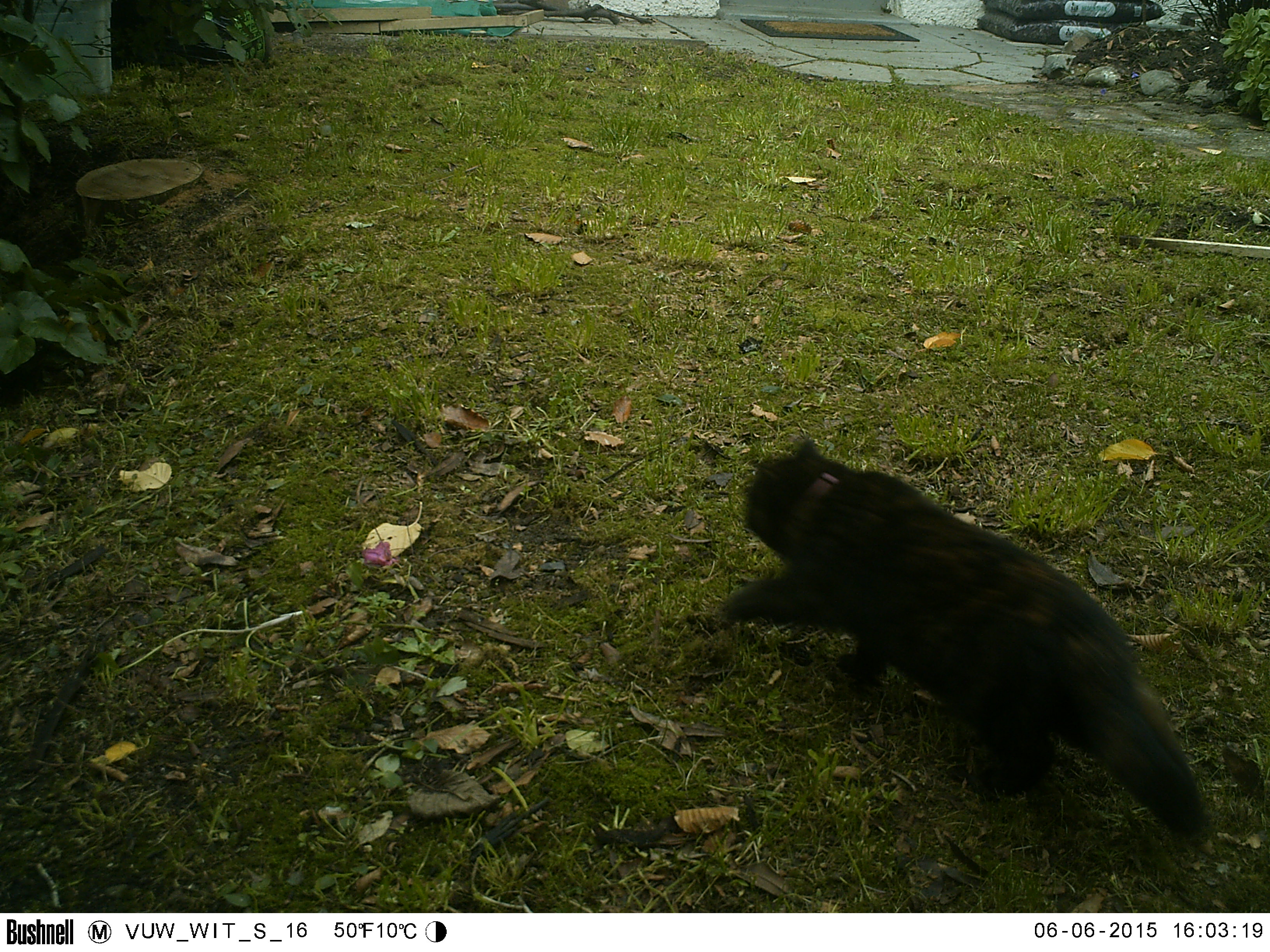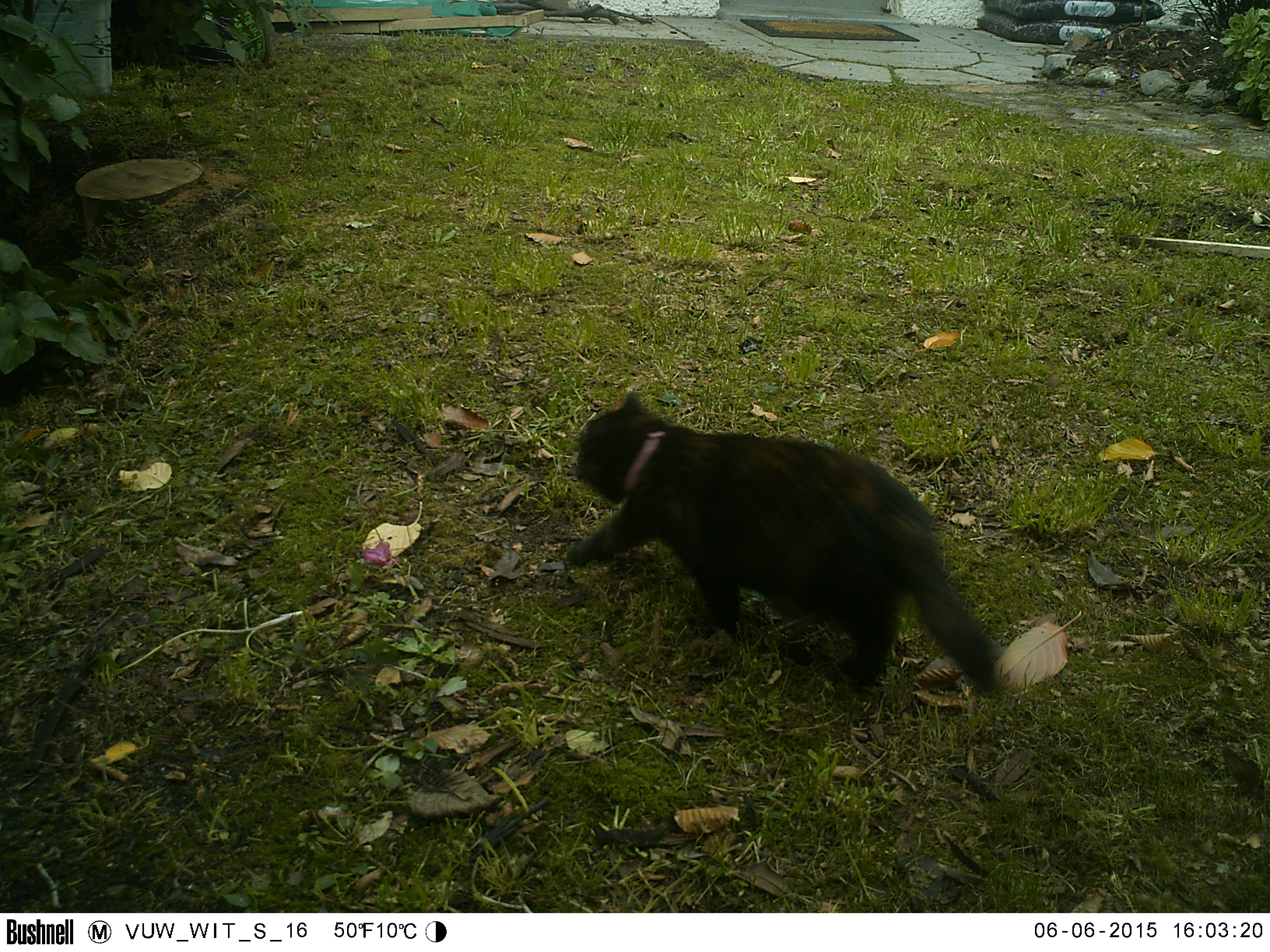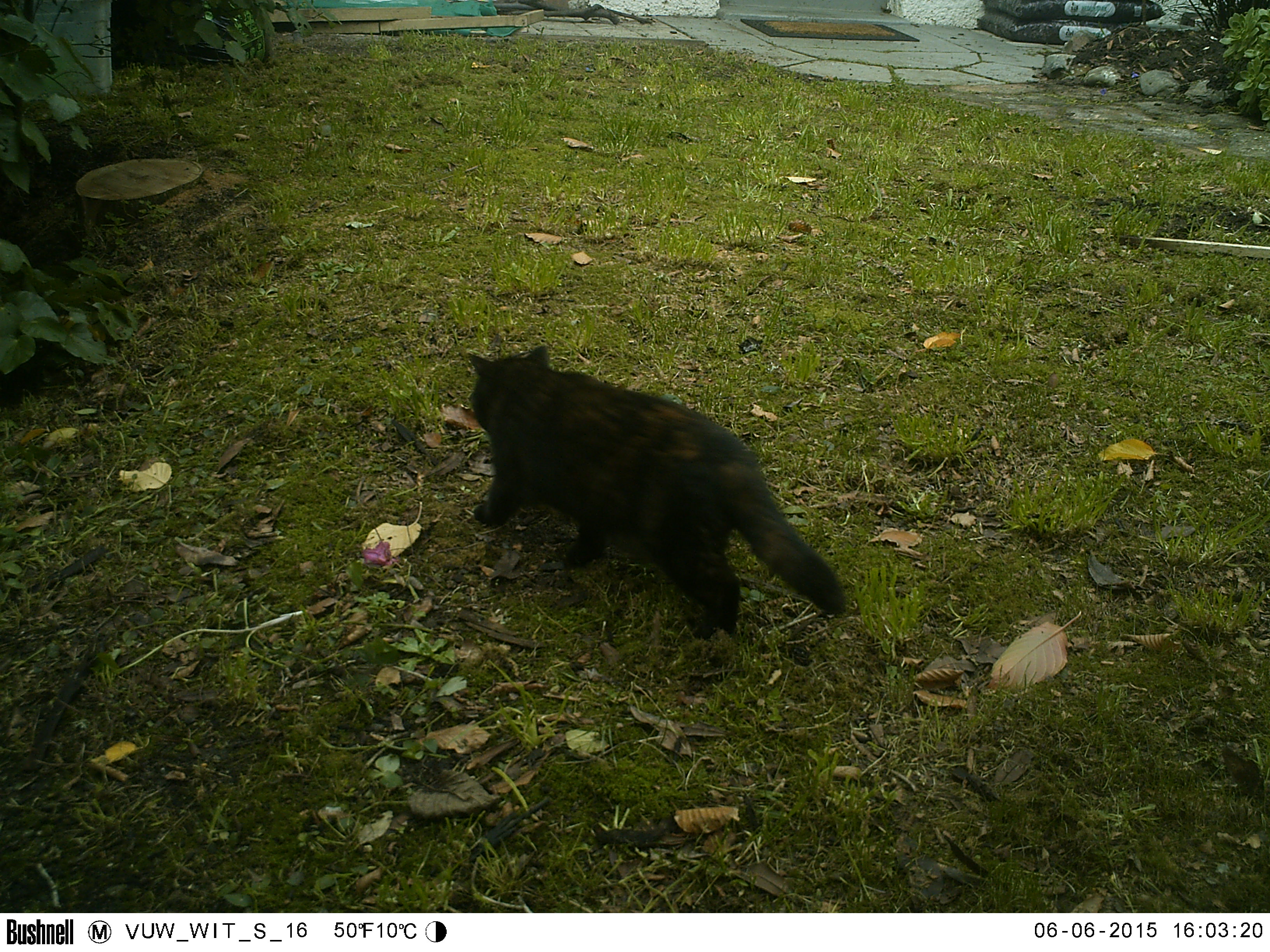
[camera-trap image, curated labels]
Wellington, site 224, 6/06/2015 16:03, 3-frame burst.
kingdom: Animalia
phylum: Chordata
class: Mammalia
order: Carnivora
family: Felidae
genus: Felis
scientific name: Felis catus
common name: cat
Cat (Felis catus).